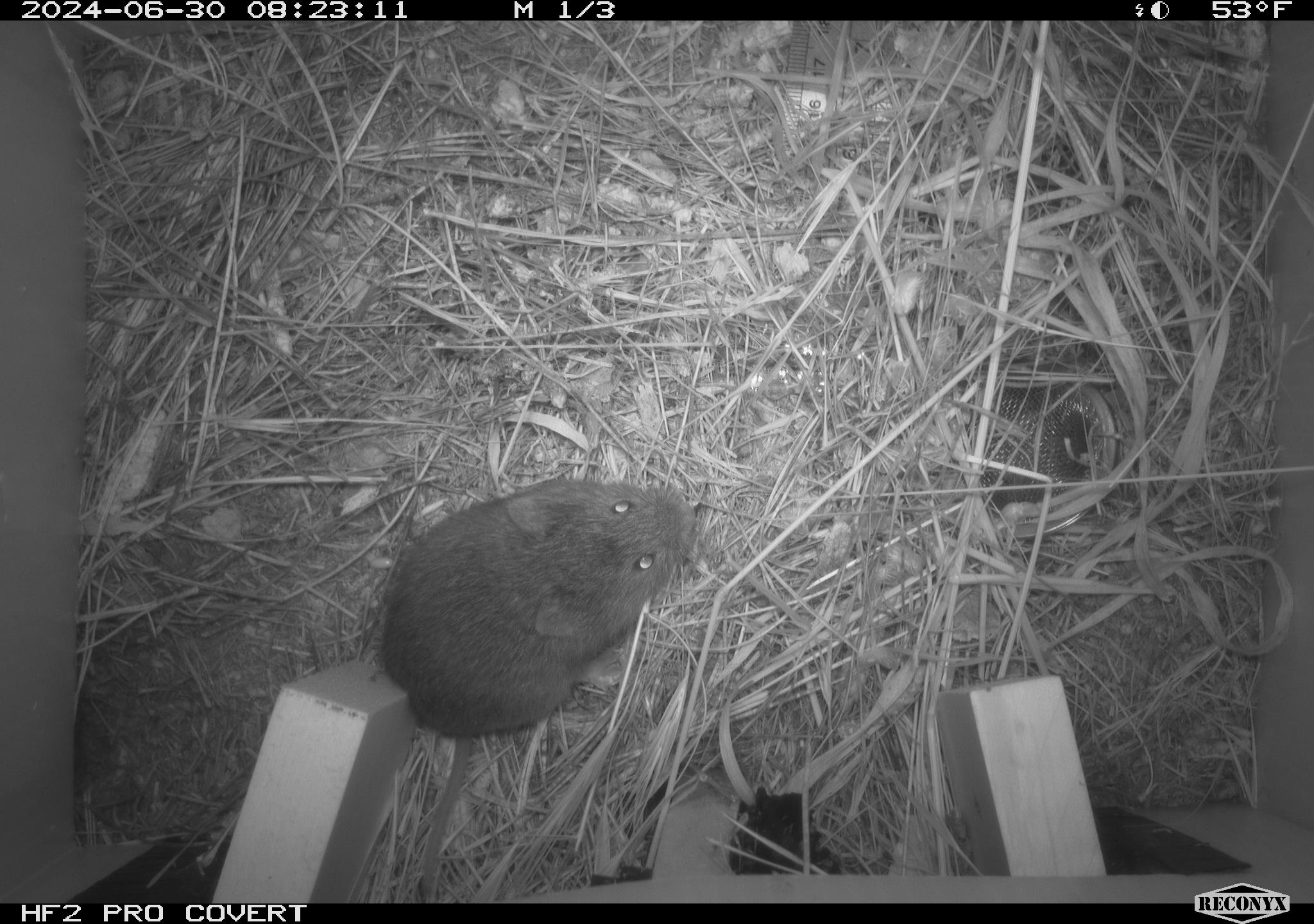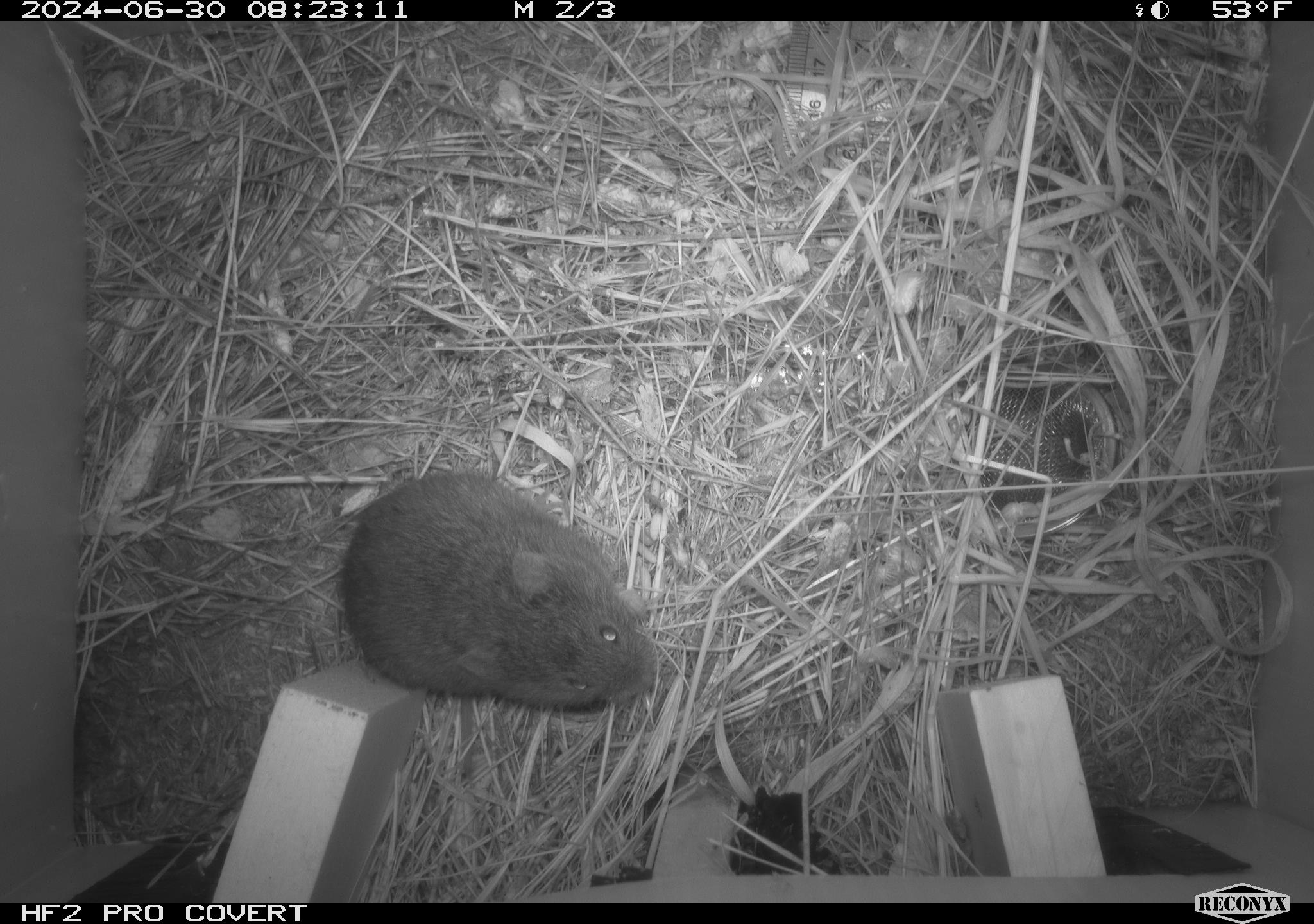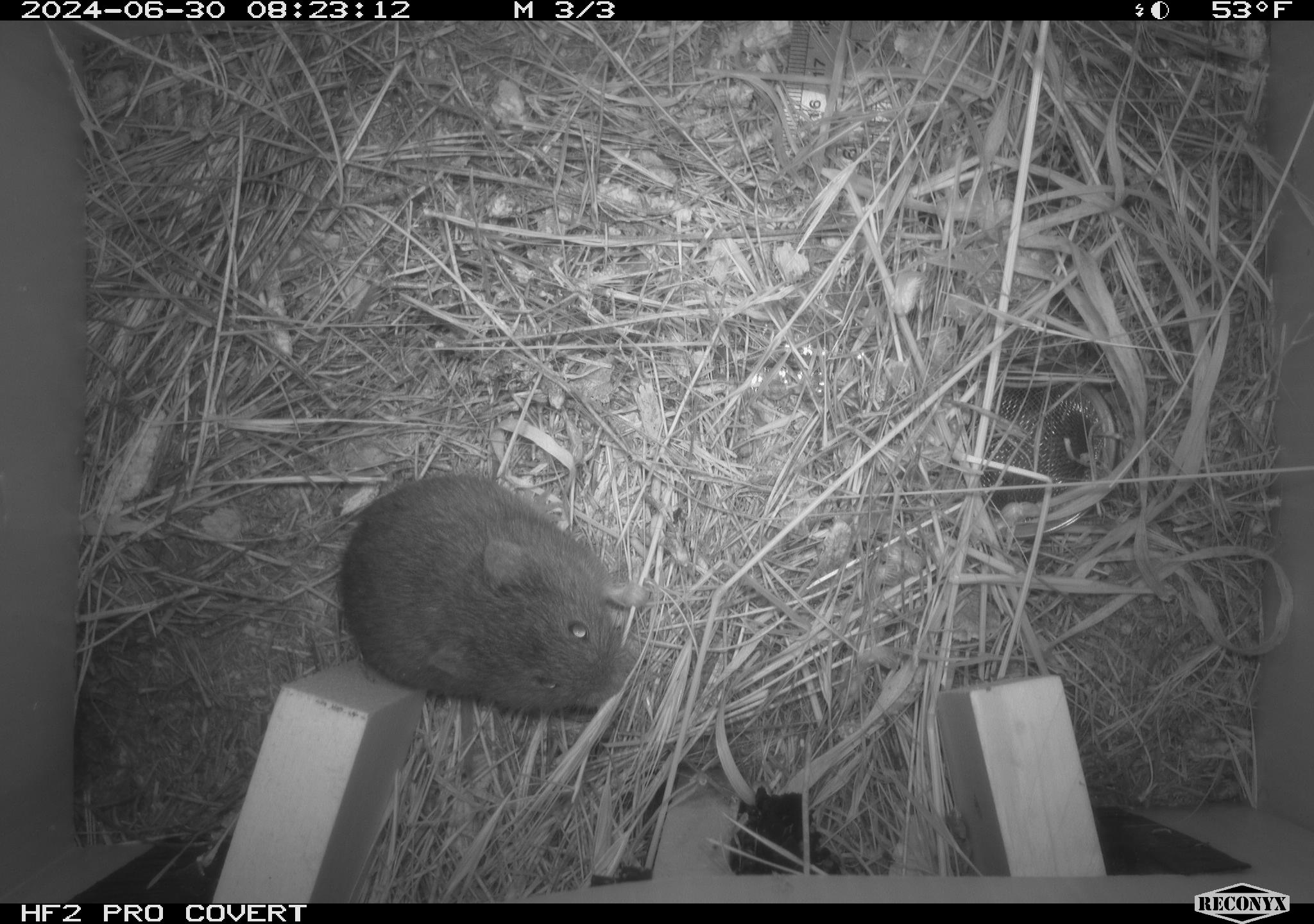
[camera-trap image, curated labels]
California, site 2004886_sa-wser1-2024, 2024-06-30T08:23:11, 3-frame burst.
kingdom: Animalia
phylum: Chordata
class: Mammalia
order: Rodentia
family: Cricetidae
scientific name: Arvicolinae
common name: voles, lemmings, and muskrats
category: arvicolinae subfamily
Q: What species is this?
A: Arvicolinae subfamily (voles, lemmings, and muskrats) (Arvicolinae).